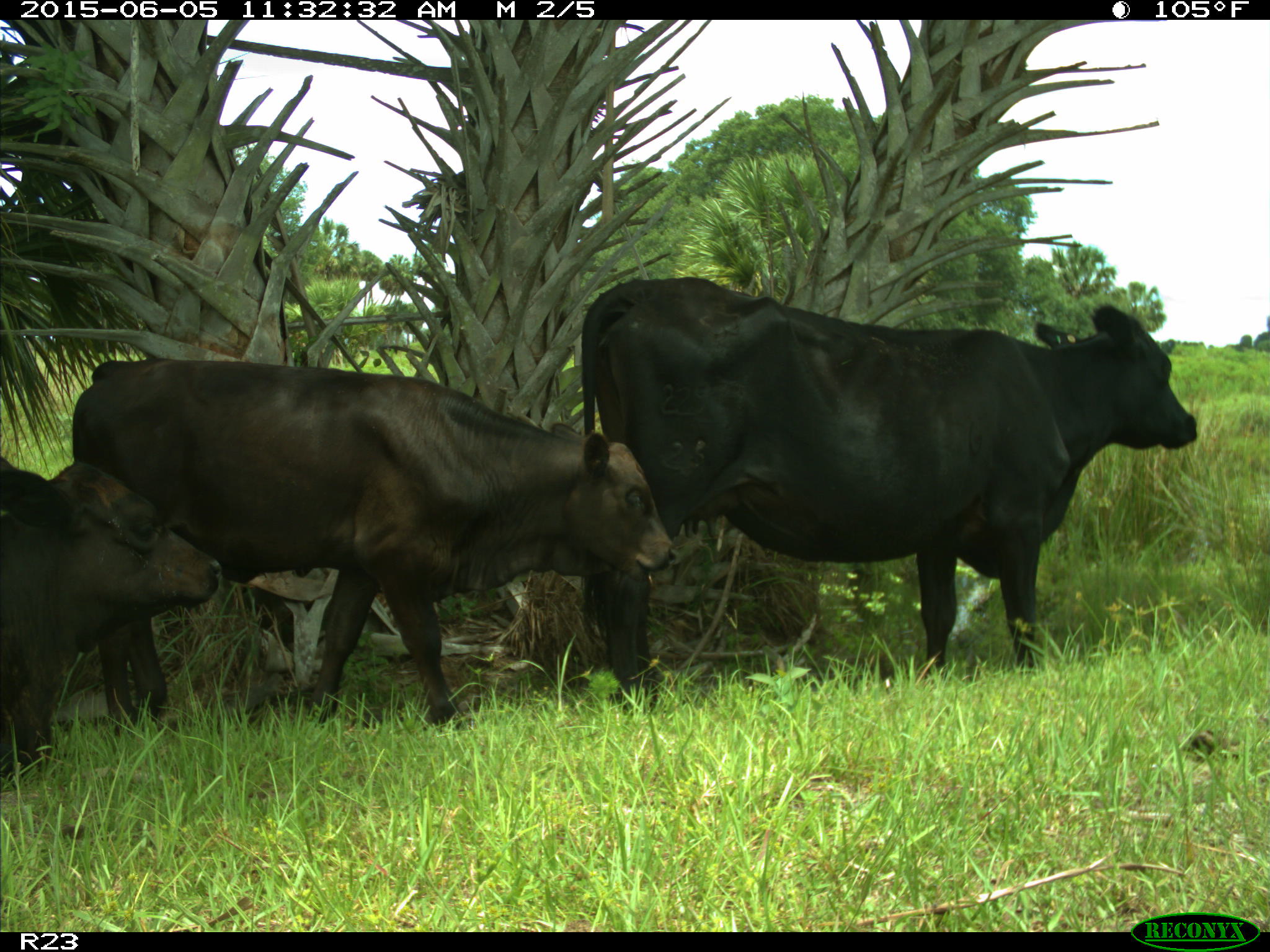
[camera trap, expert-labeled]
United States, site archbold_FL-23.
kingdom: Animalia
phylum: Chordata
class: Mammalia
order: Artiodactyla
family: Bovidae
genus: Bos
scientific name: Bos taurus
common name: domestic cow